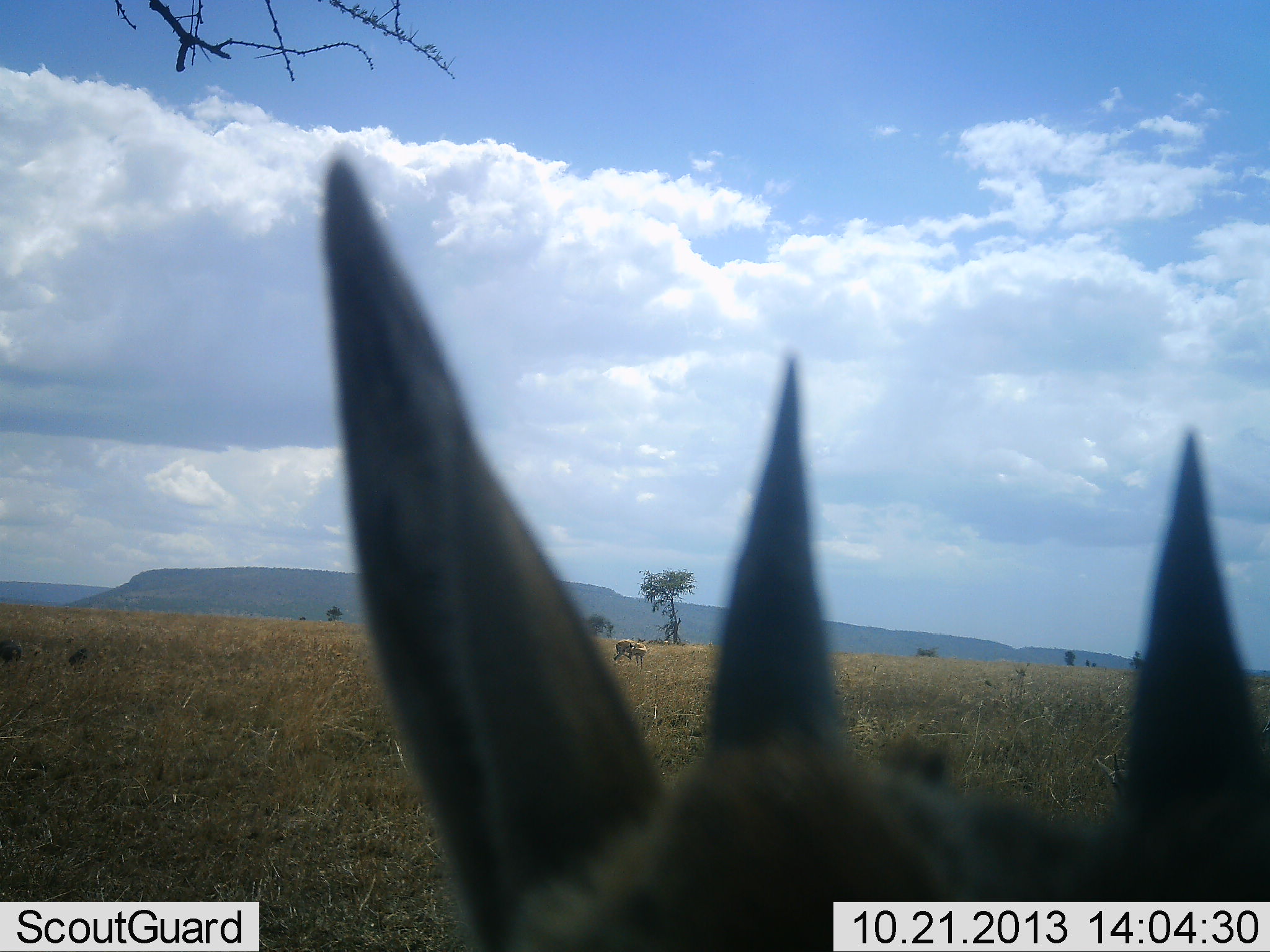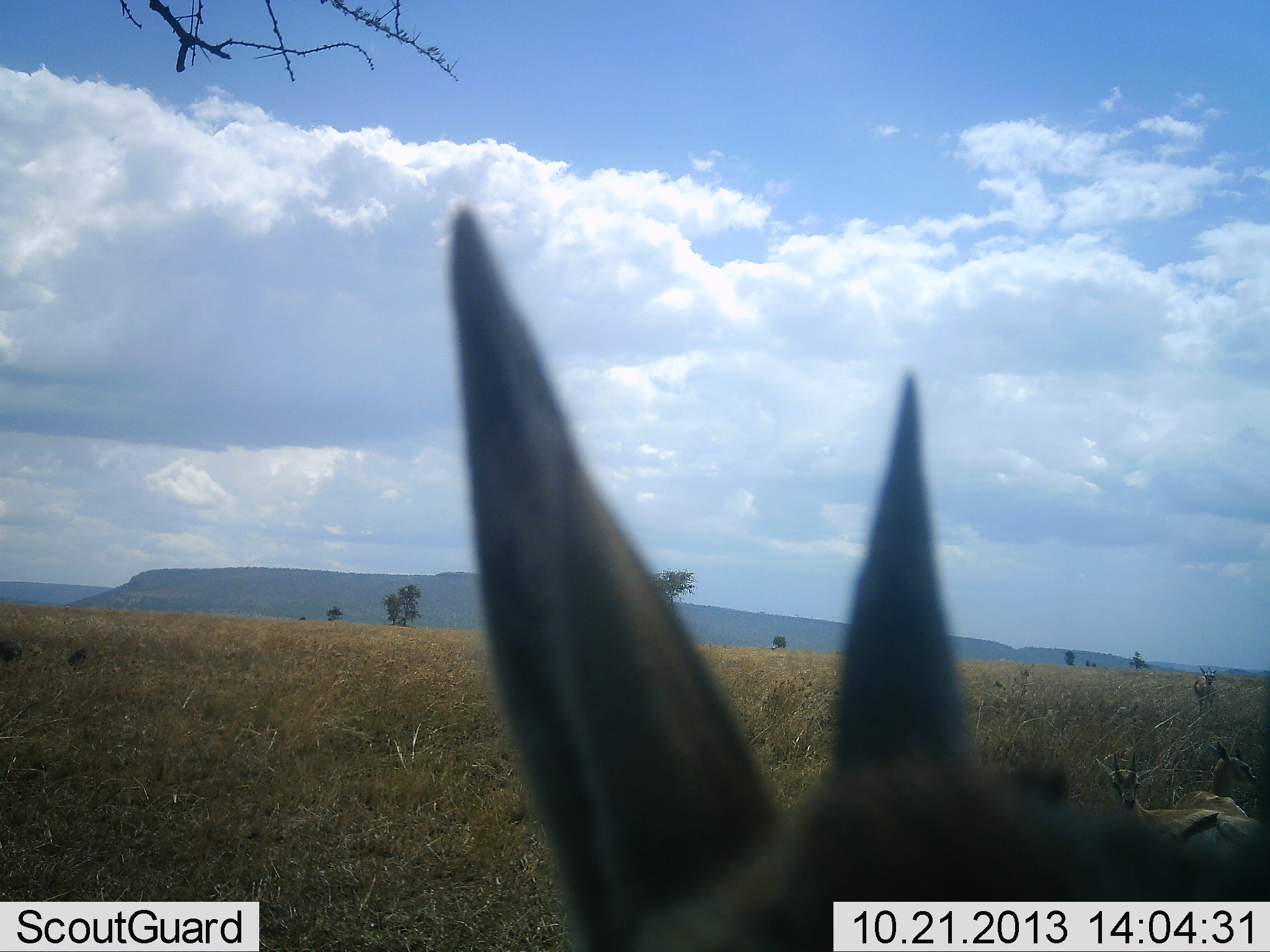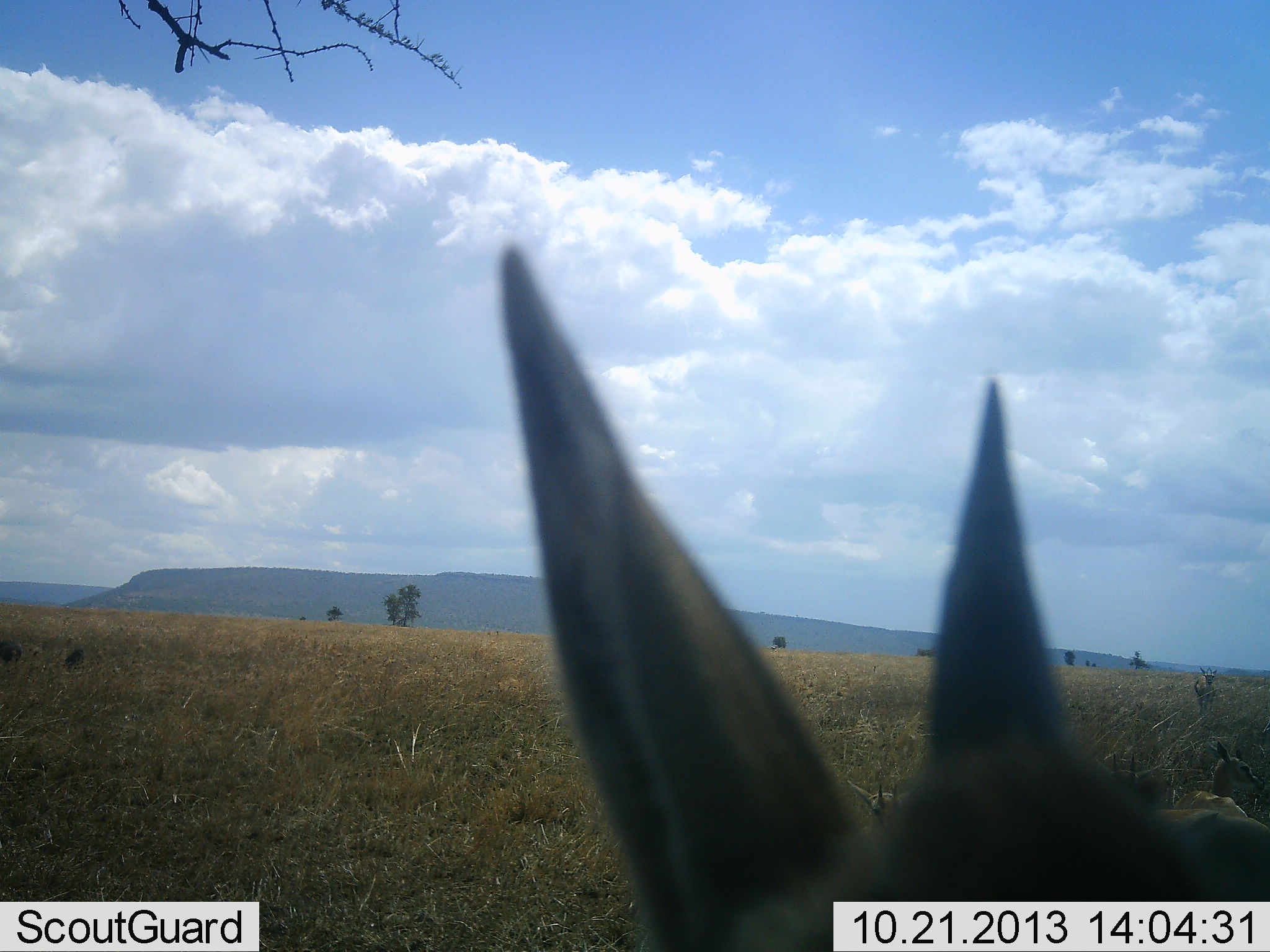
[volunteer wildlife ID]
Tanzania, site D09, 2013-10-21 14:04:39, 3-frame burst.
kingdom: Animalia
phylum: Chordata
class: Mammalia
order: Artiodactyla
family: Bovidae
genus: Eudorcas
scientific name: Eudorcas thomsonii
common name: thomson's gazelle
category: gazellethomsons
Gazellethomsons (thomson's gazelle) (Eudorcas thomsonii), count 4. Behavior (volunteer vote fractions): standing 73%, resting 36%, moving 27%, interacting 5%. Young present (vote fraction): 5%. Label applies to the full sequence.